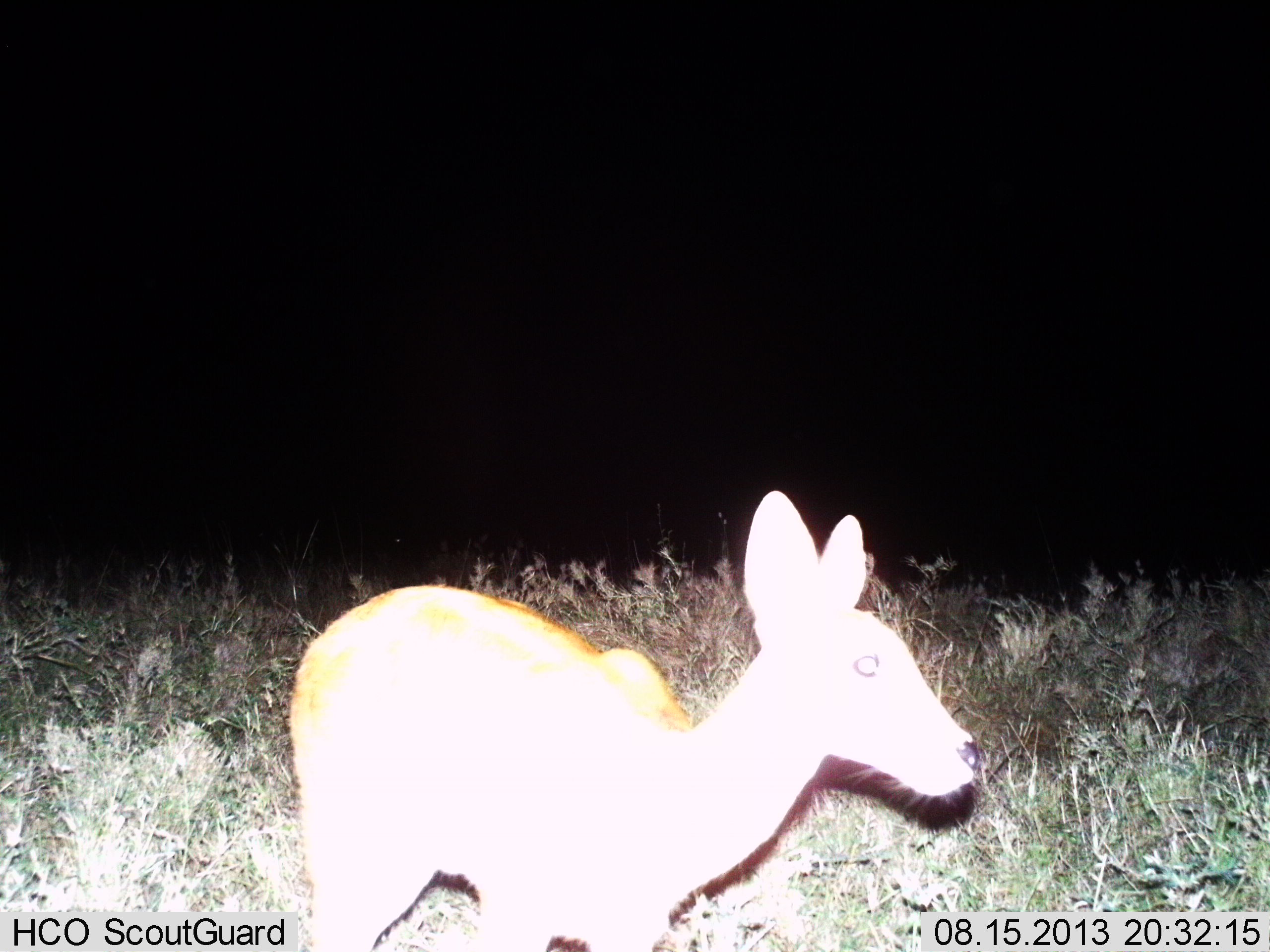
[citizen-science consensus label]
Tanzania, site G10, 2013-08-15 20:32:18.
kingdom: Animalia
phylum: Chordata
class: Mammalia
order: Artiodactyla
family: Bovidae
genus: Redunca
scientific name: Redunca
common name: reedbuck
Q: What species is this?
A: Reedbuck (Redunca).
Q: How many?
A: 1.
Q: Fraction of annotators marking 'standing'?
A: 95%.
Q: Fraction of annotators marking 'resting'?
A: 0%.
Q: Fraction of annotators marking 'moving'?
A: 5%.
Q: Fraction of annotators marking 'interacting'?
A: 0%.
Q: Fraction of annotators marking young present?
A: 0%.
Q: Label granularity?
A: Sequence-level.